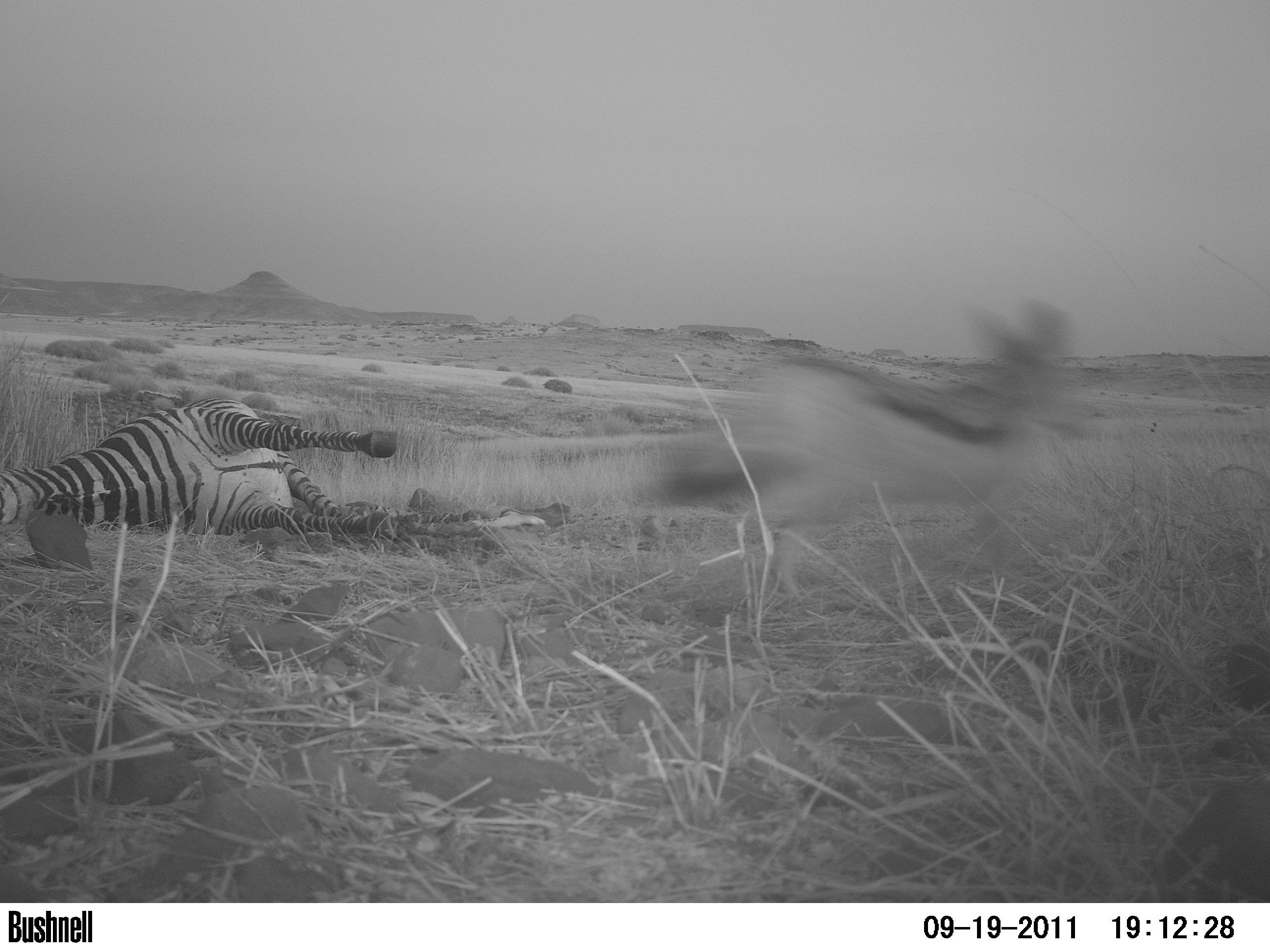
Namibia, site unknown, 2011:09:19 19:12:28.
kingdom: Animalia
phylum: Chordata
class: Mammalia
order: Carnivora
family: Canidae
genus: Lupulella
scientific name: Lupulella mesomelas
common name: black-backed jackal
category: canis mesomelas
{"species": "canis mesomelas (black-backed jackal) (Lupulella mesomelas)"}